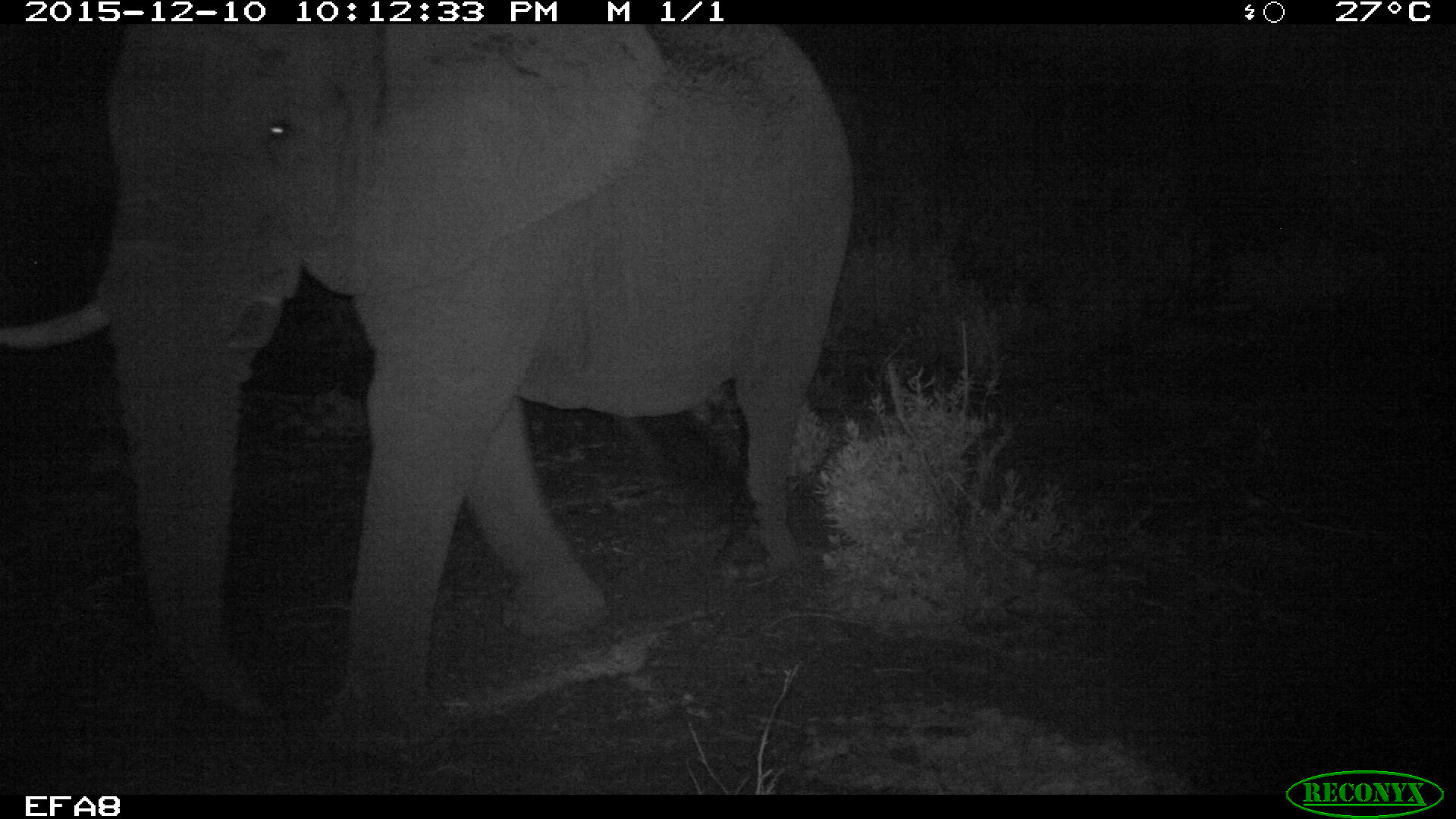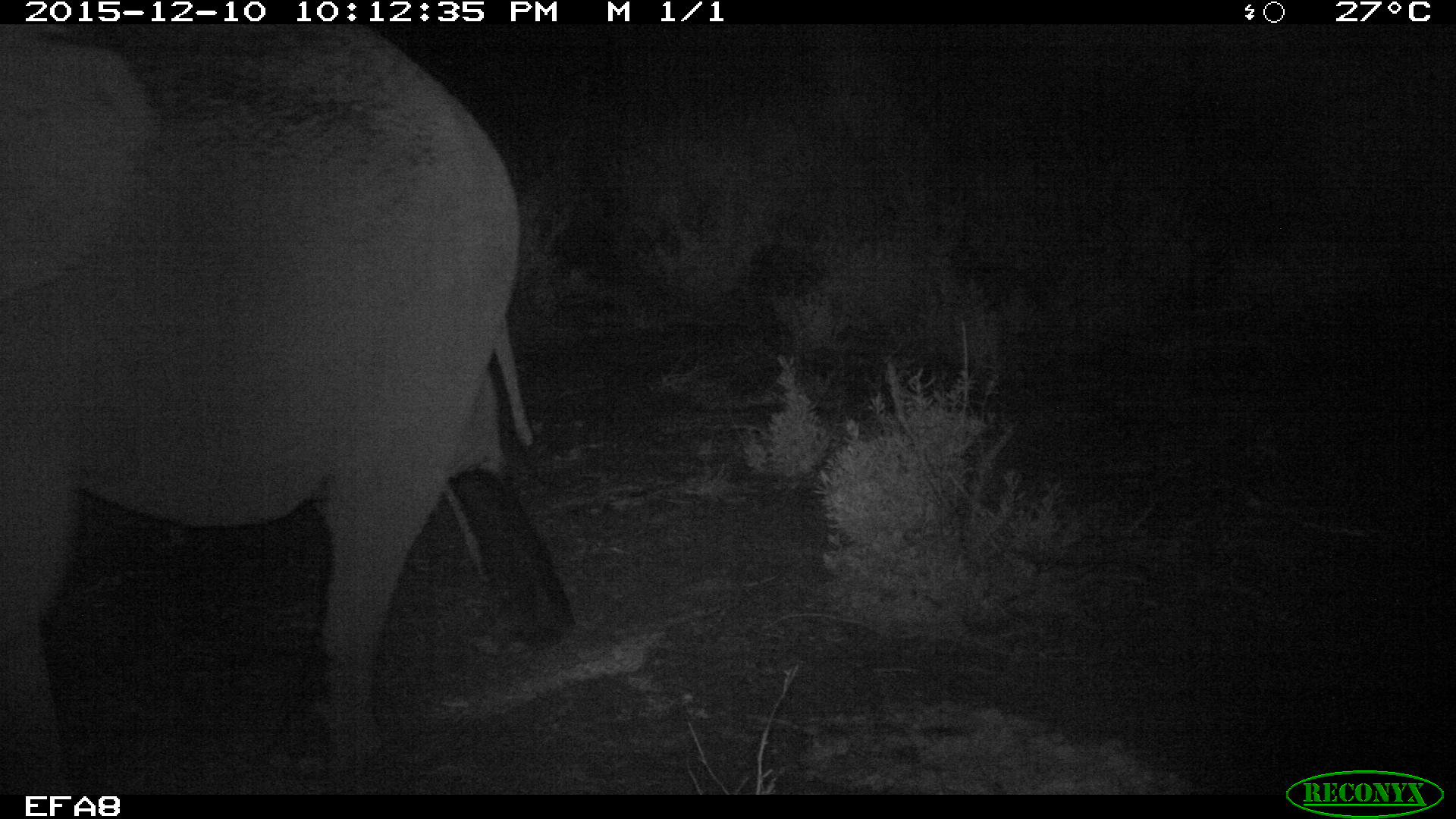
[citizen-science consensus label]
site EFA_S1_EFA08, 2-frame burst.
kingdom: Animalia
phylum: Chordata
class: Mammalia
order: Proboscidea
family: Elephantidae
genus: Loxodonta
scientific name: Loxodonta africana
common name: african bush elephant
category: elephant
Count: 1.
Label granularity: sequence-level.